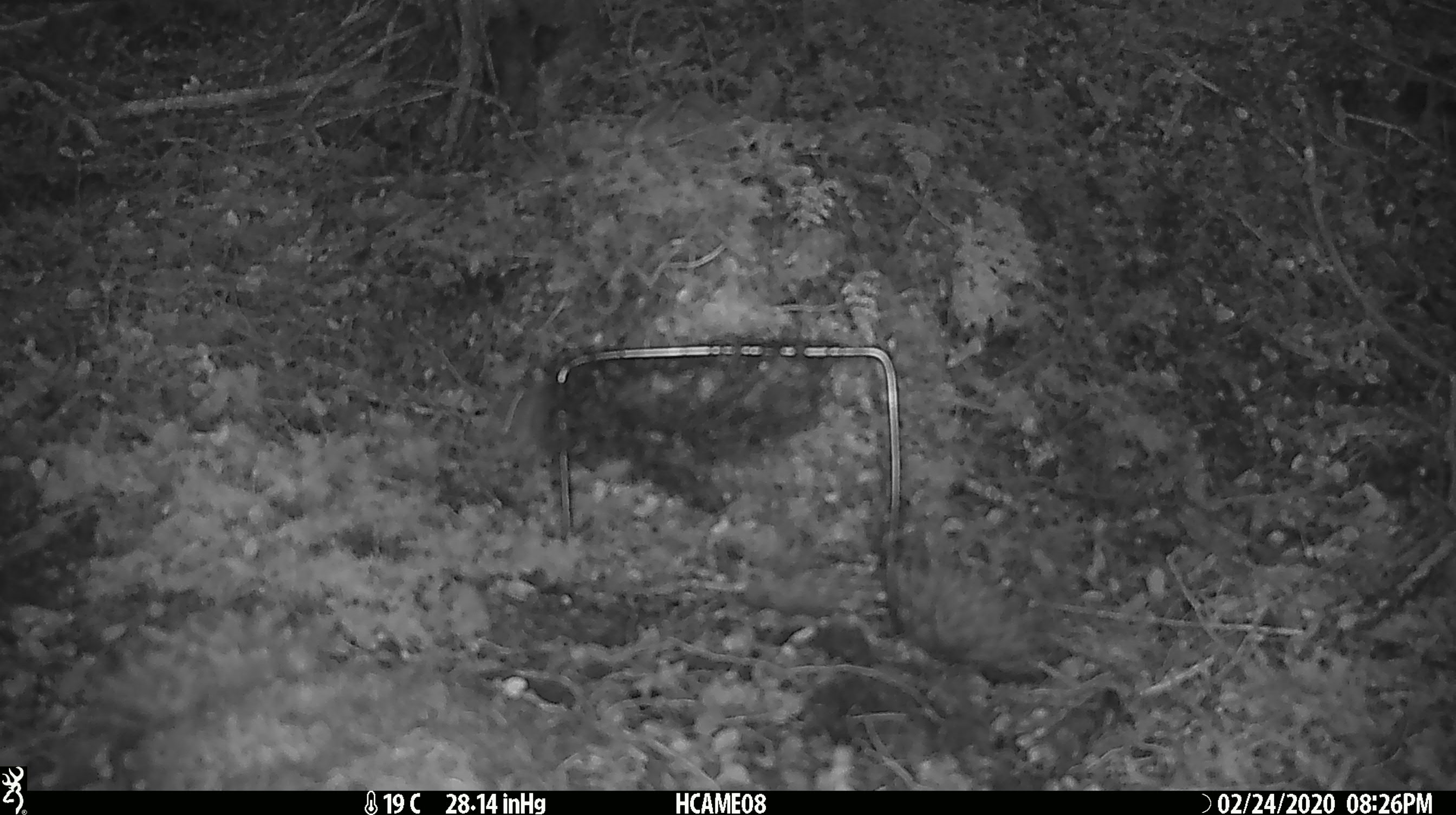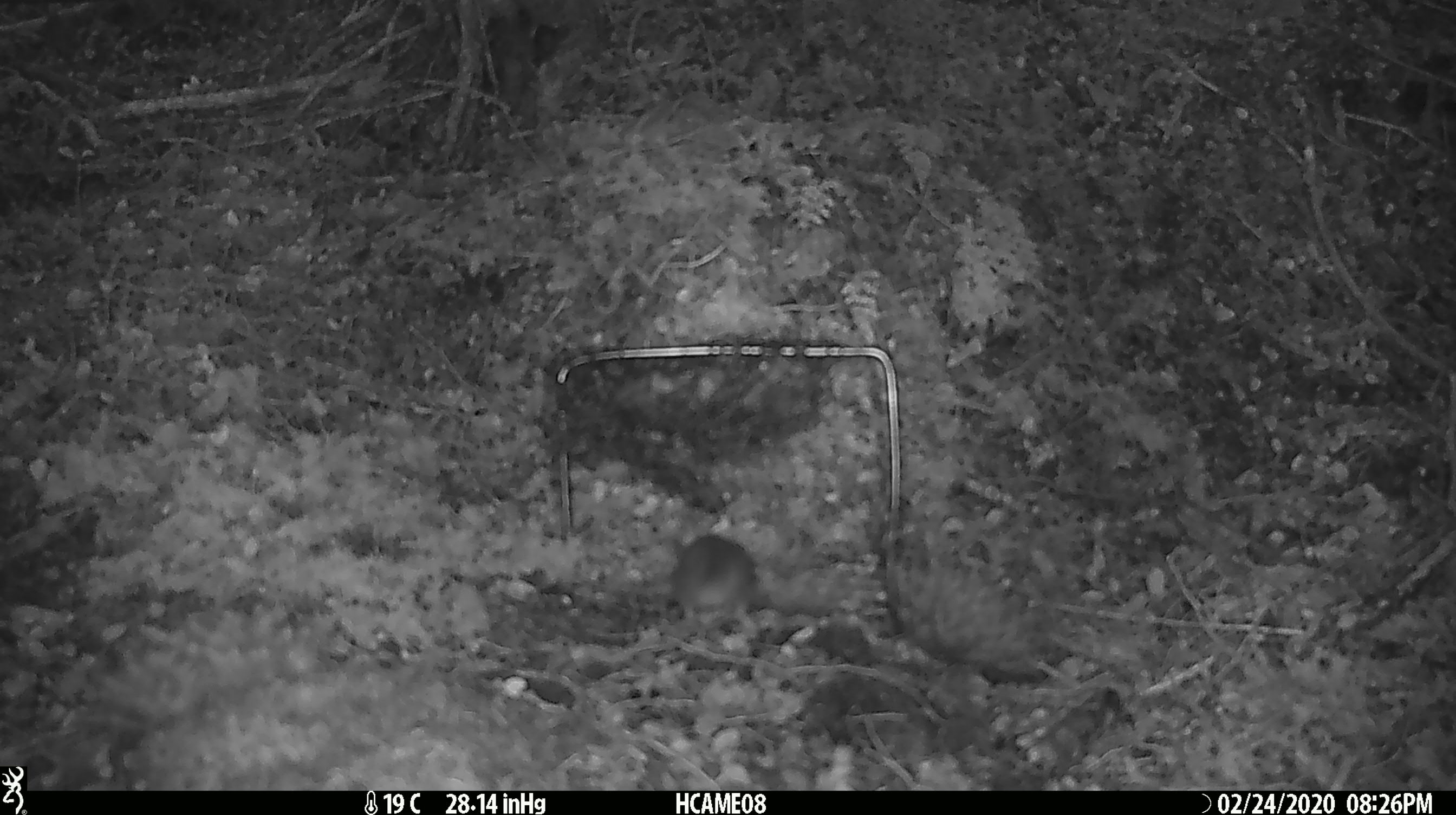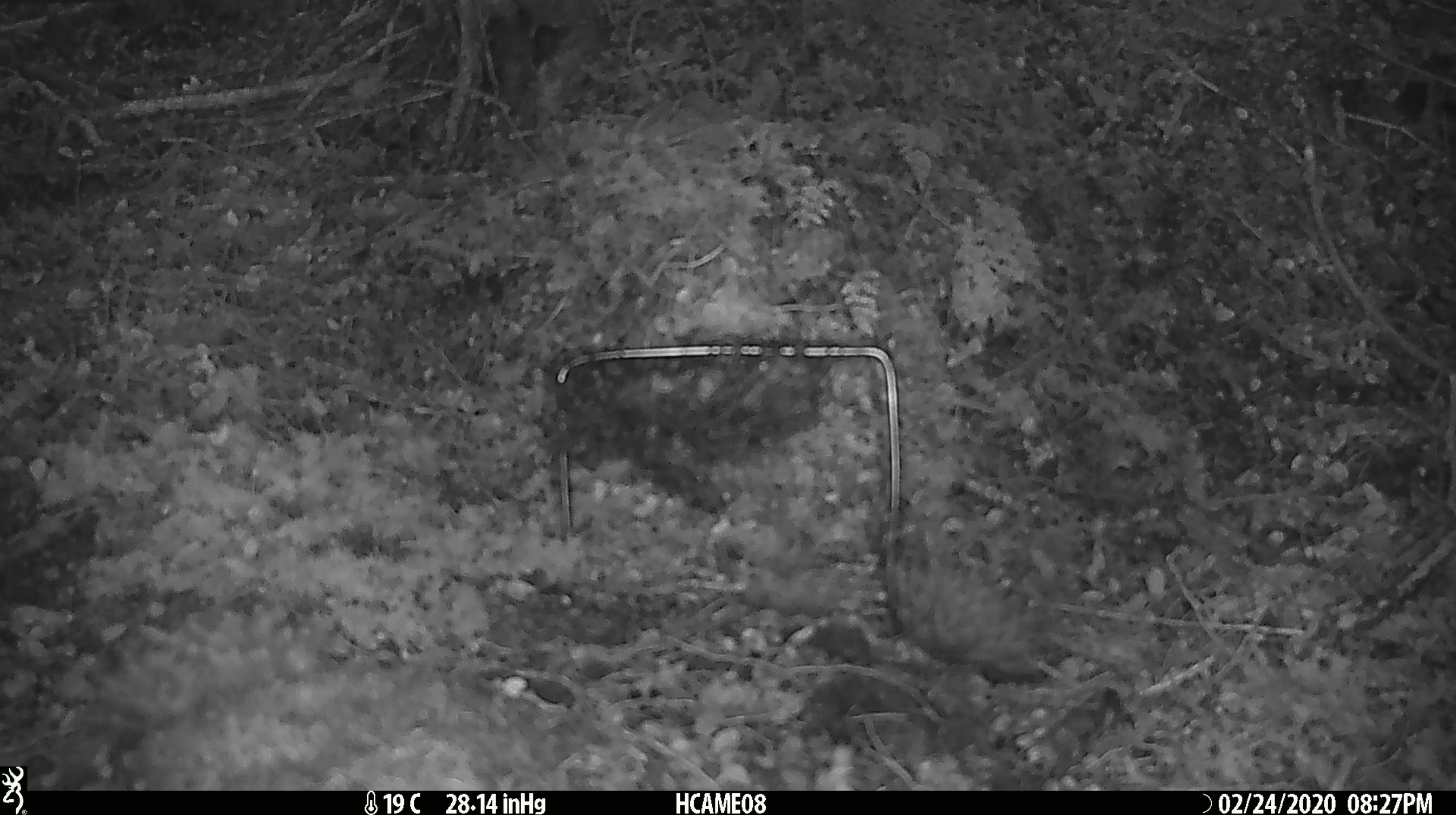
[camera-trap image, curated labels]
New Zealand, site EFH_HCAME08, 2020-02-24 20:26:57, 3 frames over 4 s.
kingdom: Animalia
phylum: Chordata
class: Mammalia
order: Rodentia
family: Muridae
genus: Mus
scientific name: Mus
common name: mouse